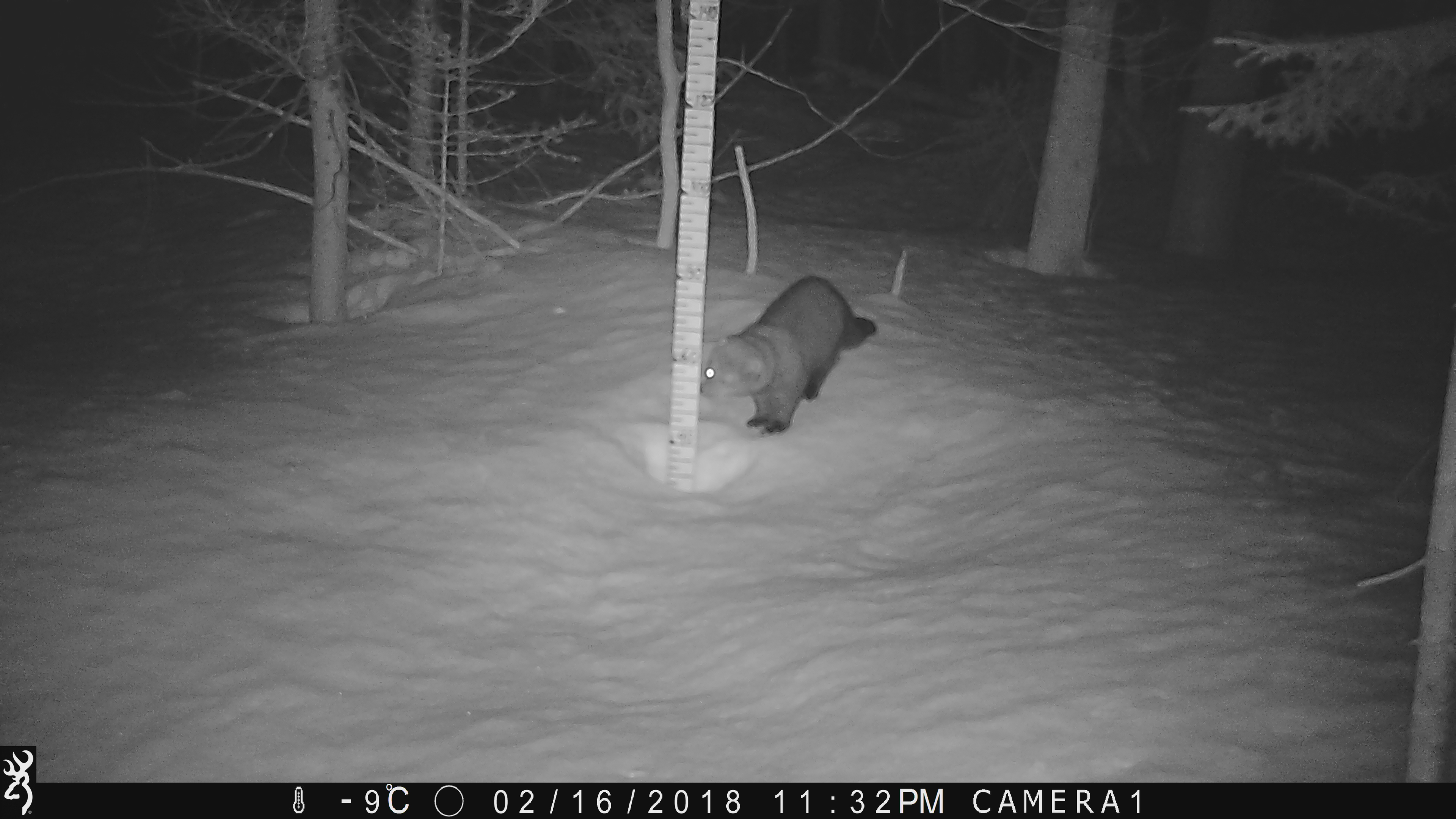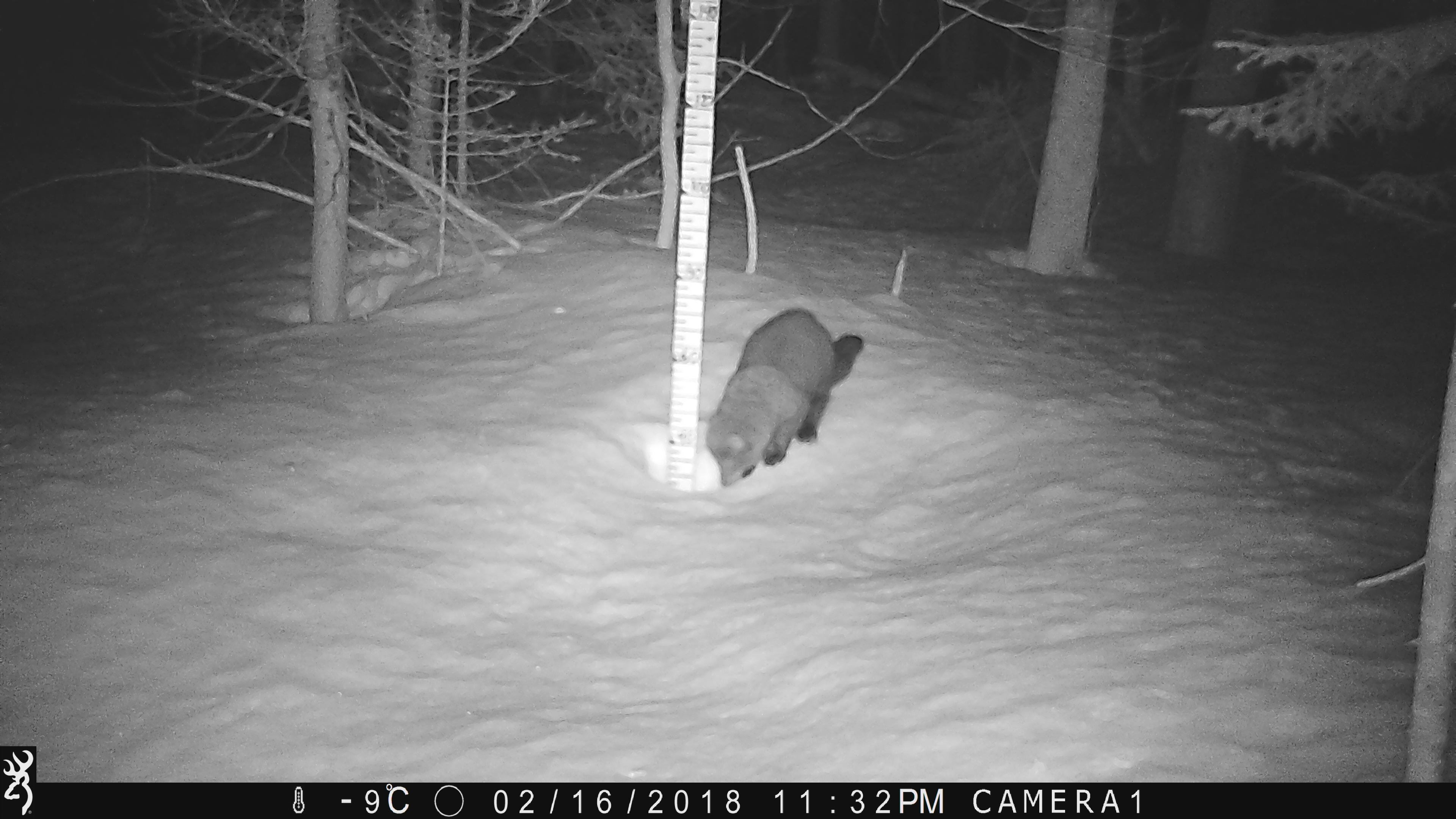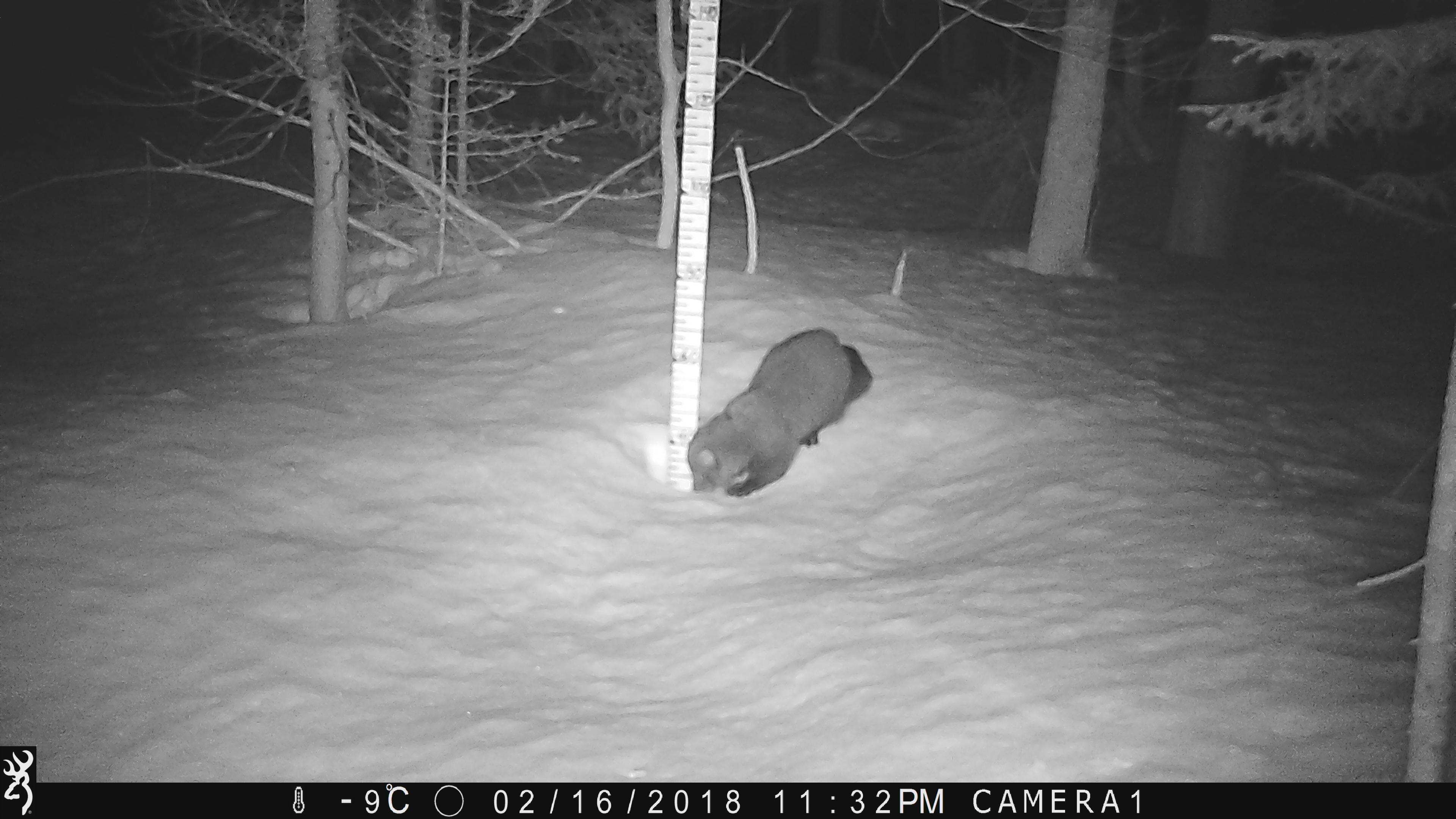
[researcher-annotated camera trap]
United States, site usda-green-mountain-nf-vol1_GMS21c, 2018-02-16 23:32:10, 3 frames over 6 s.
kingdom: Animalia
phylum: Chordata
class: Mammalia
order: Carnivora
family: Mustelidae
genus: Pekania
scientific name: Pekania pennanti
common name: fisher